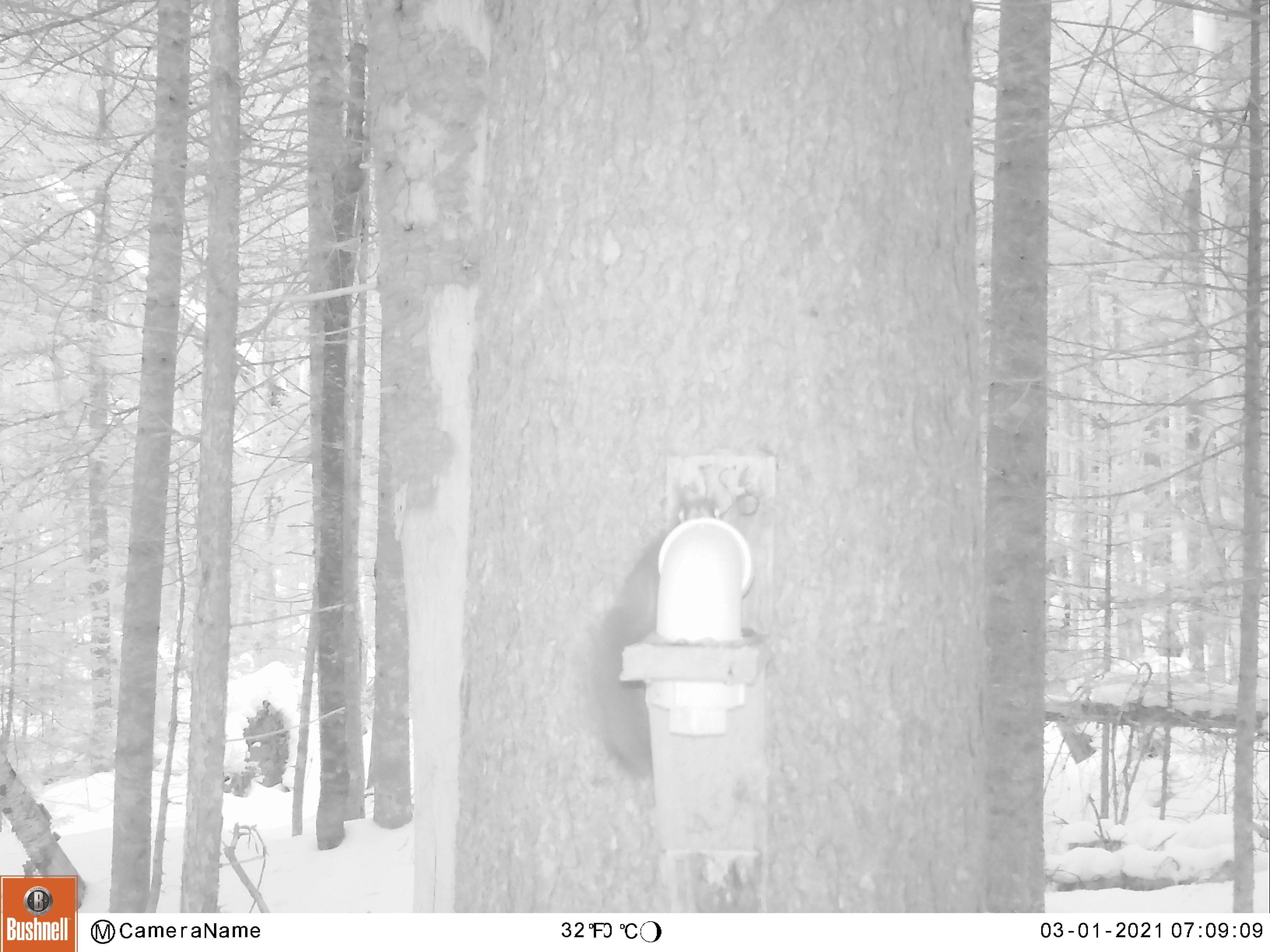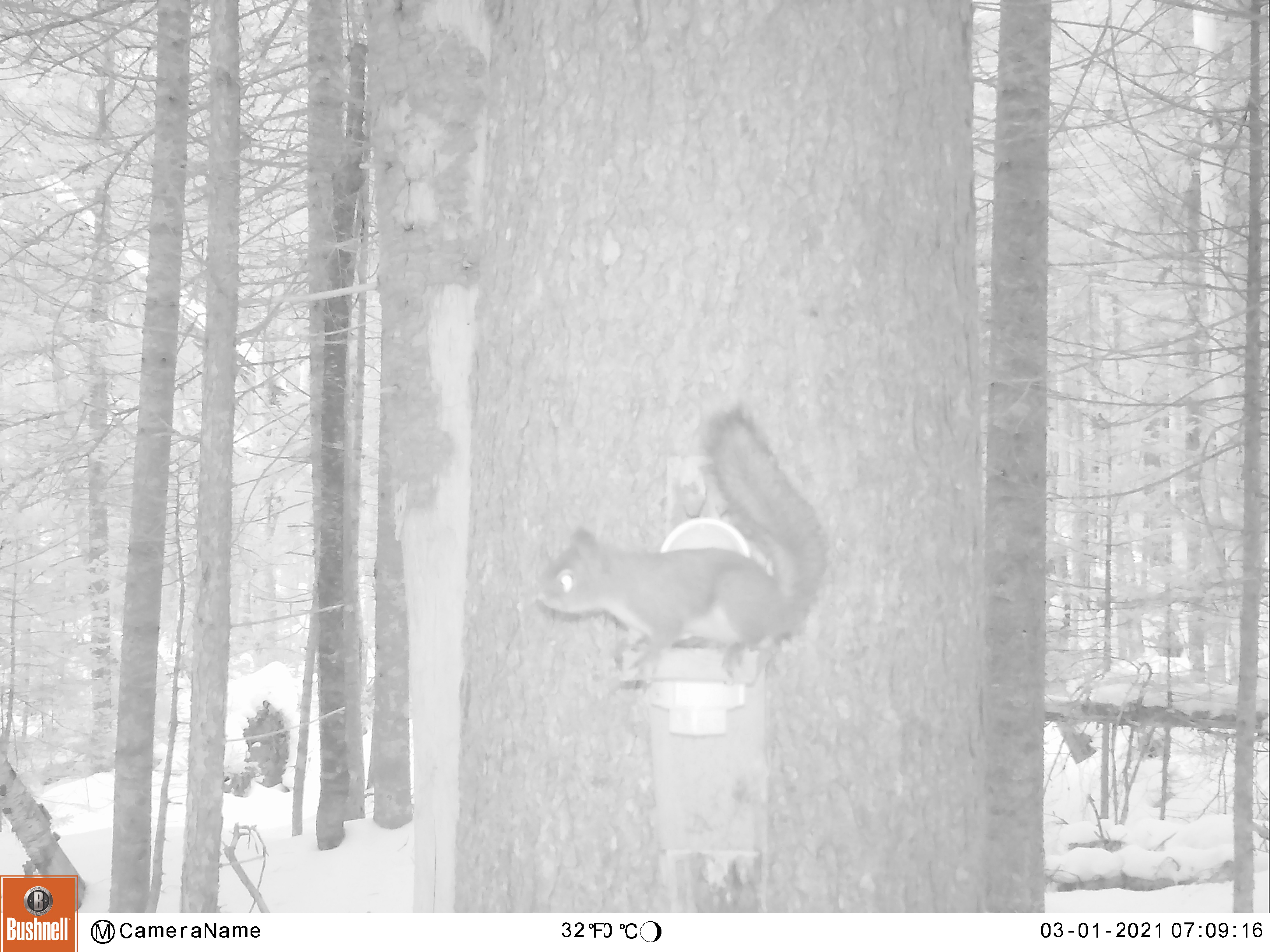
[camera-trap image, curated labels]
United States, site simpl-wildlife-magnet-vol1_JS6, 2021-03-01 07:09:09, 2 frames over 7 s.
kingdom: Animalia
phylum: Chordata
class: Mammalia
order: Rodentia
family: Sciuridae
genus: Tamiasciurus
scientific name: Tamiasciurus hudsonicus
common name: red squirrel